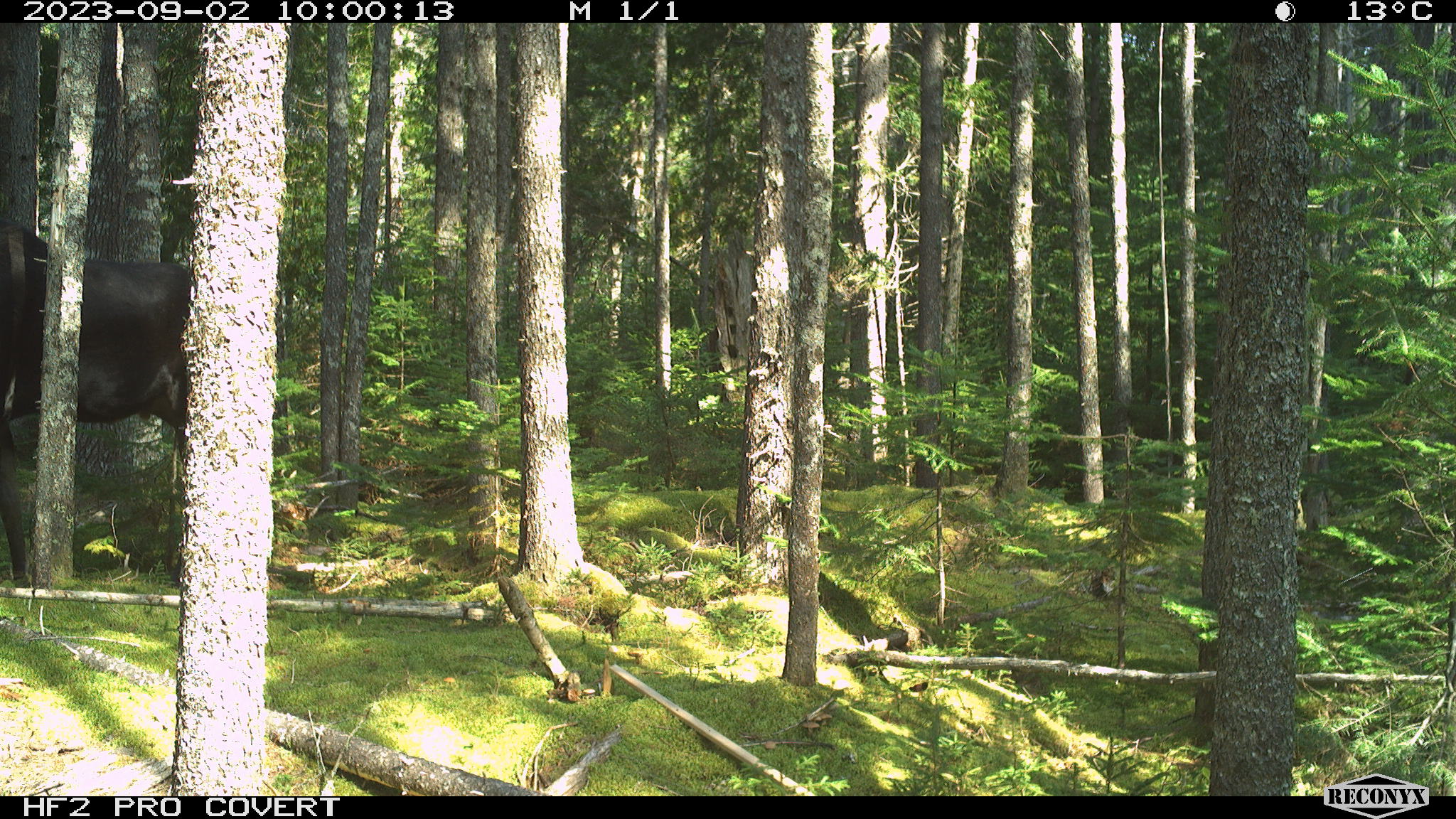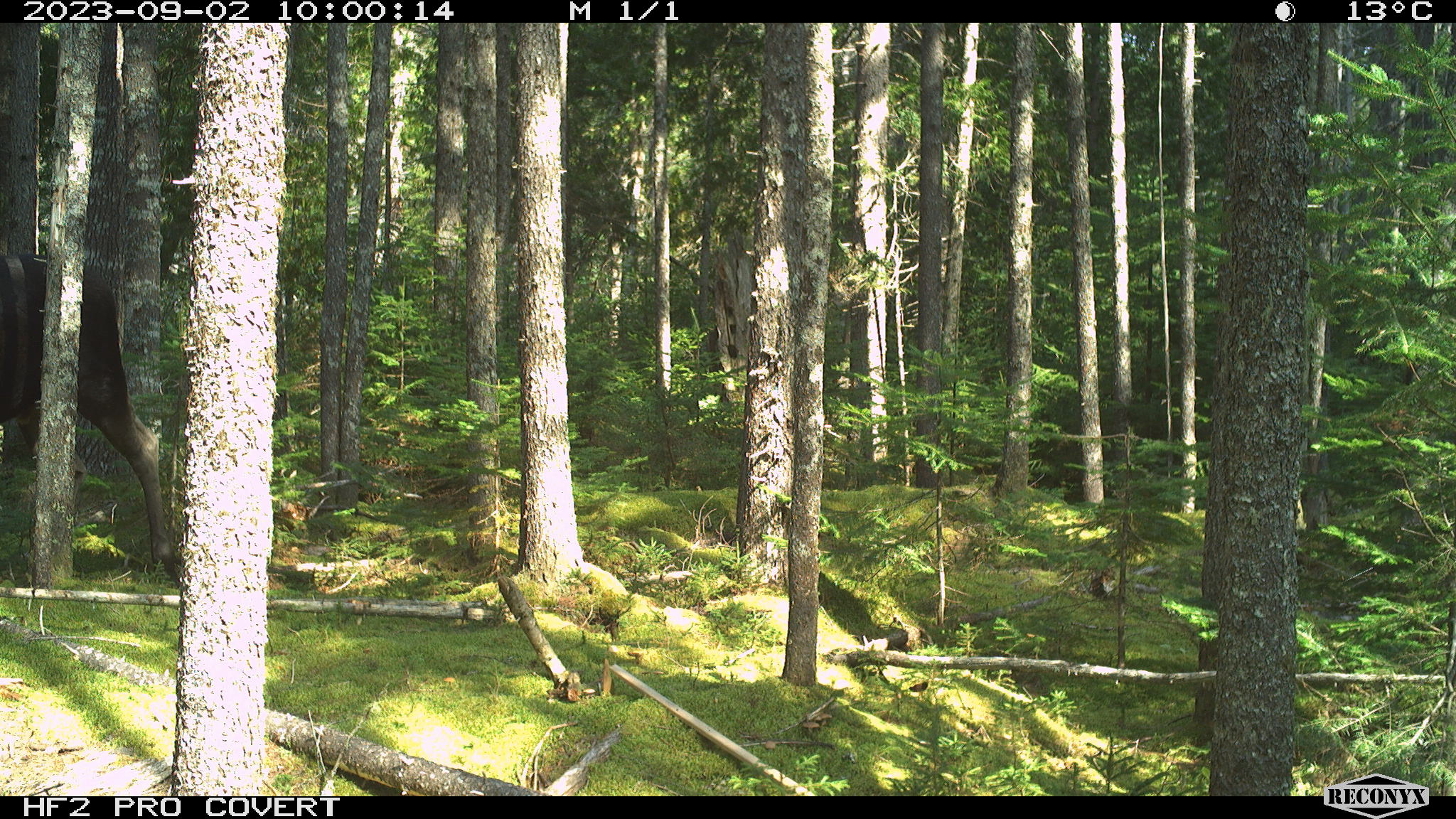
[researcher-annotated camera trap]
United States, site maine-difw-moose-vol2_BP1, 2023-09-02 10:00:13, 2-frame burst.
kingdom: Animalia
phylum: Chordata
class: Mammalia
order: Artiodactyla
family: Cervidae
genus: Alces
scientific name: Alces alces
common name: moose